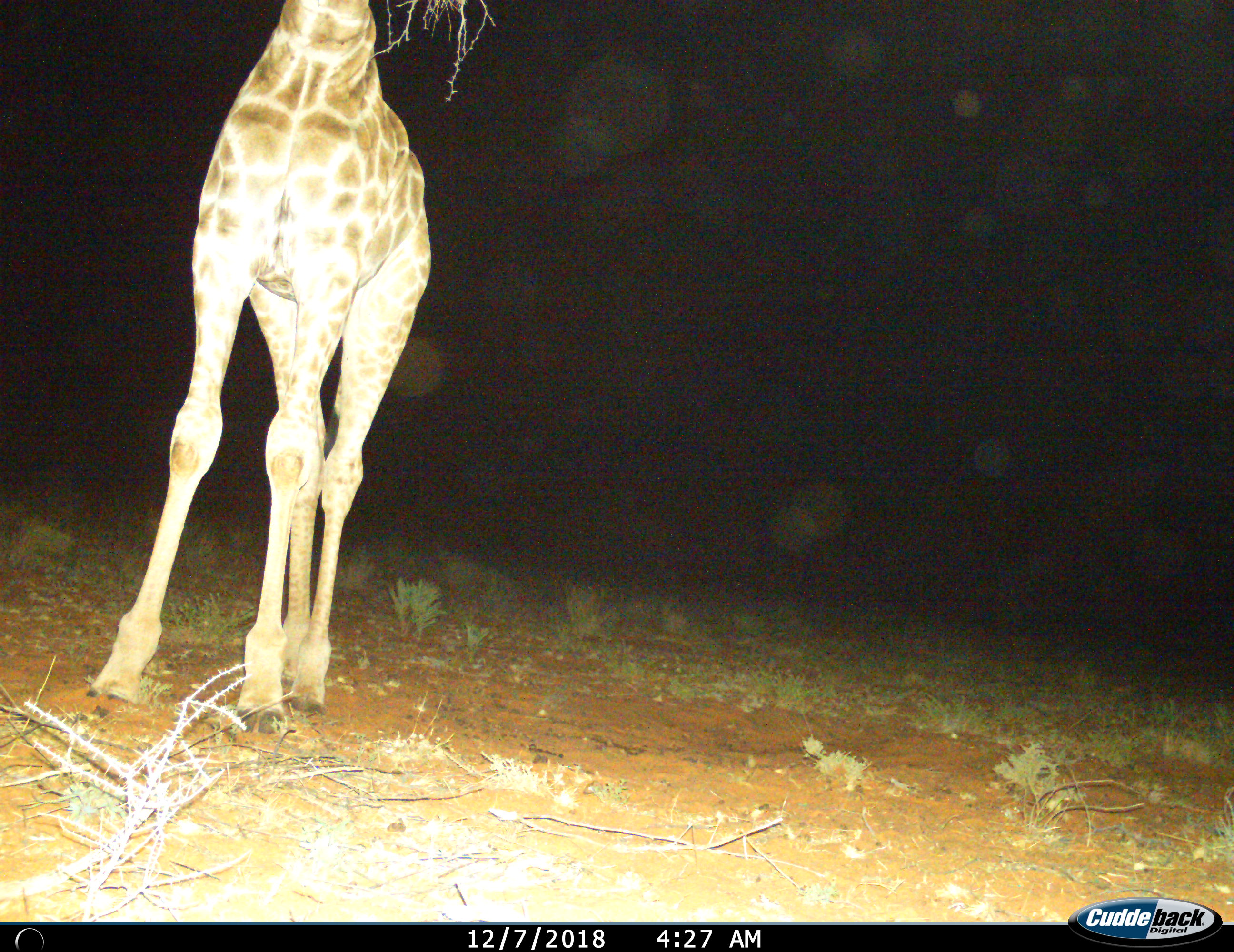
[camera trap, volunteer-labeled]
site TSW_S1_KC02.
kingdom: Animalia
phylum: Chordata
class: Mammalia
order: Artiodactyla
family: Giraffidae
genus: Giraffa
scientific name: Giraffa camelopardalis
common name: giraffe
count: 1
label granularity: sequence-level